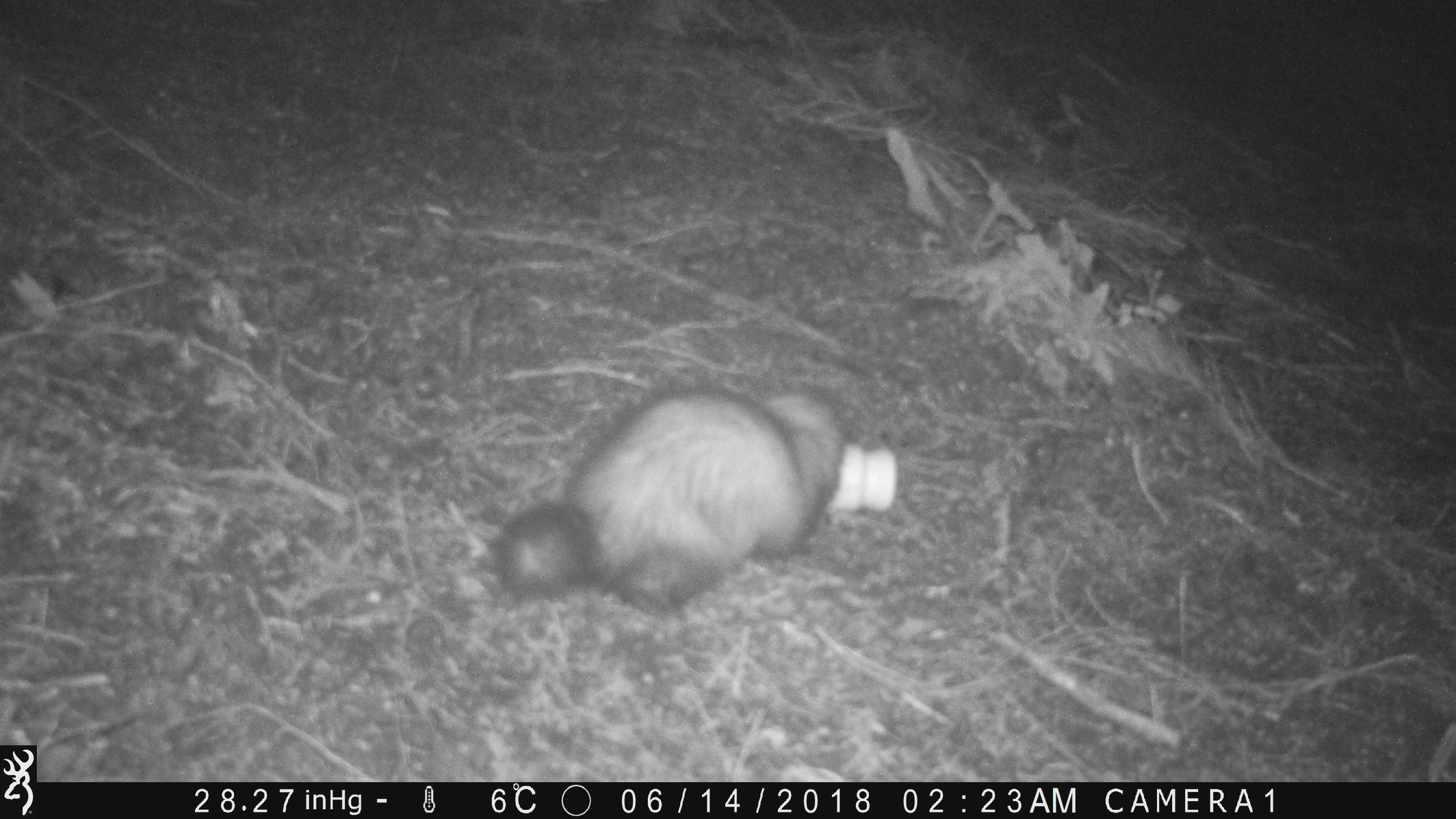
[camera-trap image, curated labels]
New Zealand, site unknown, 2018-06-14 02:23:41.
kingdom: Animalia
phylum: Chordata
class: Mammalia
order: Carnivora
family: Mustelidae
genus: Mustela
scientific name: Mustela furo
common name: ferret